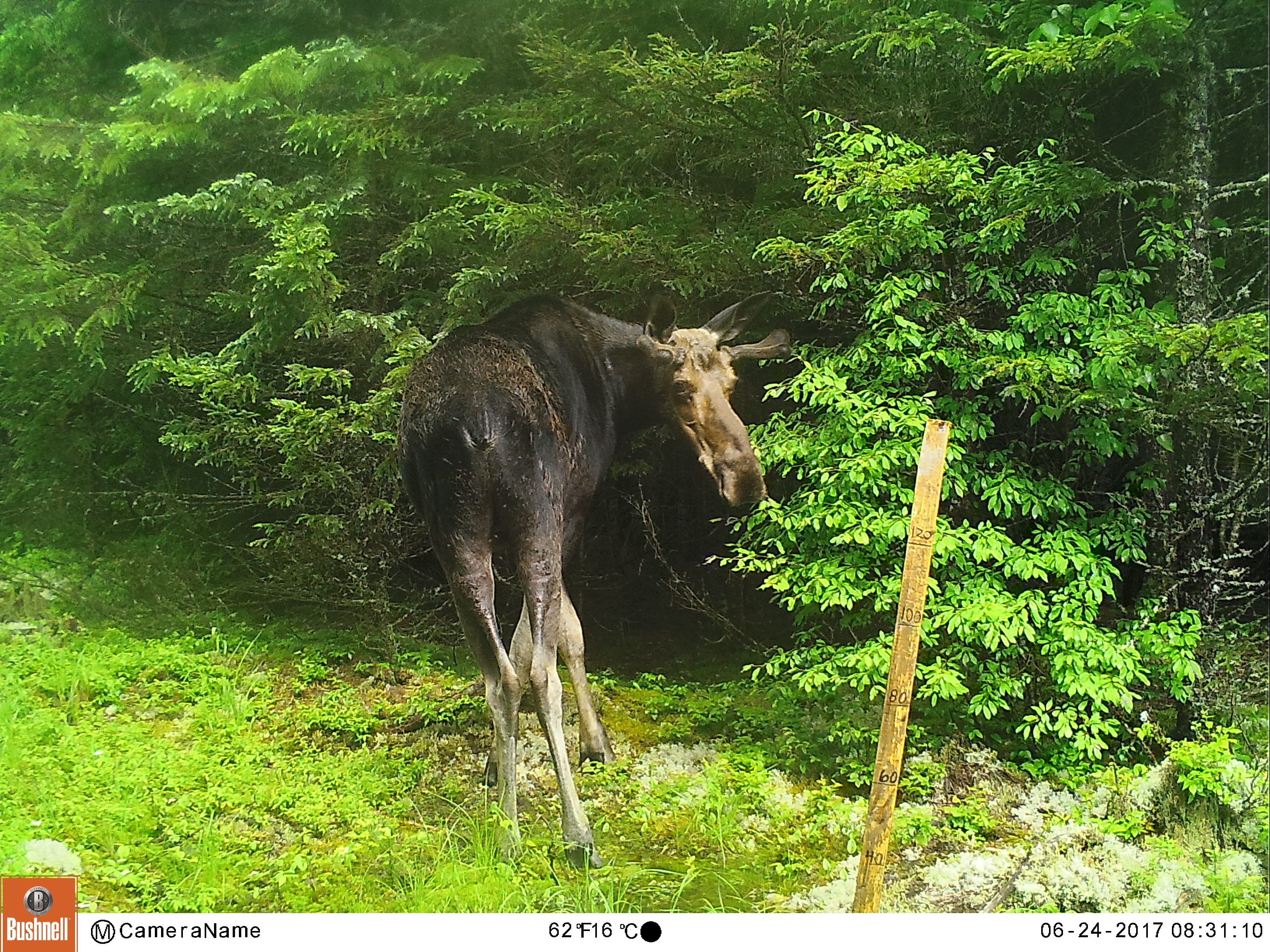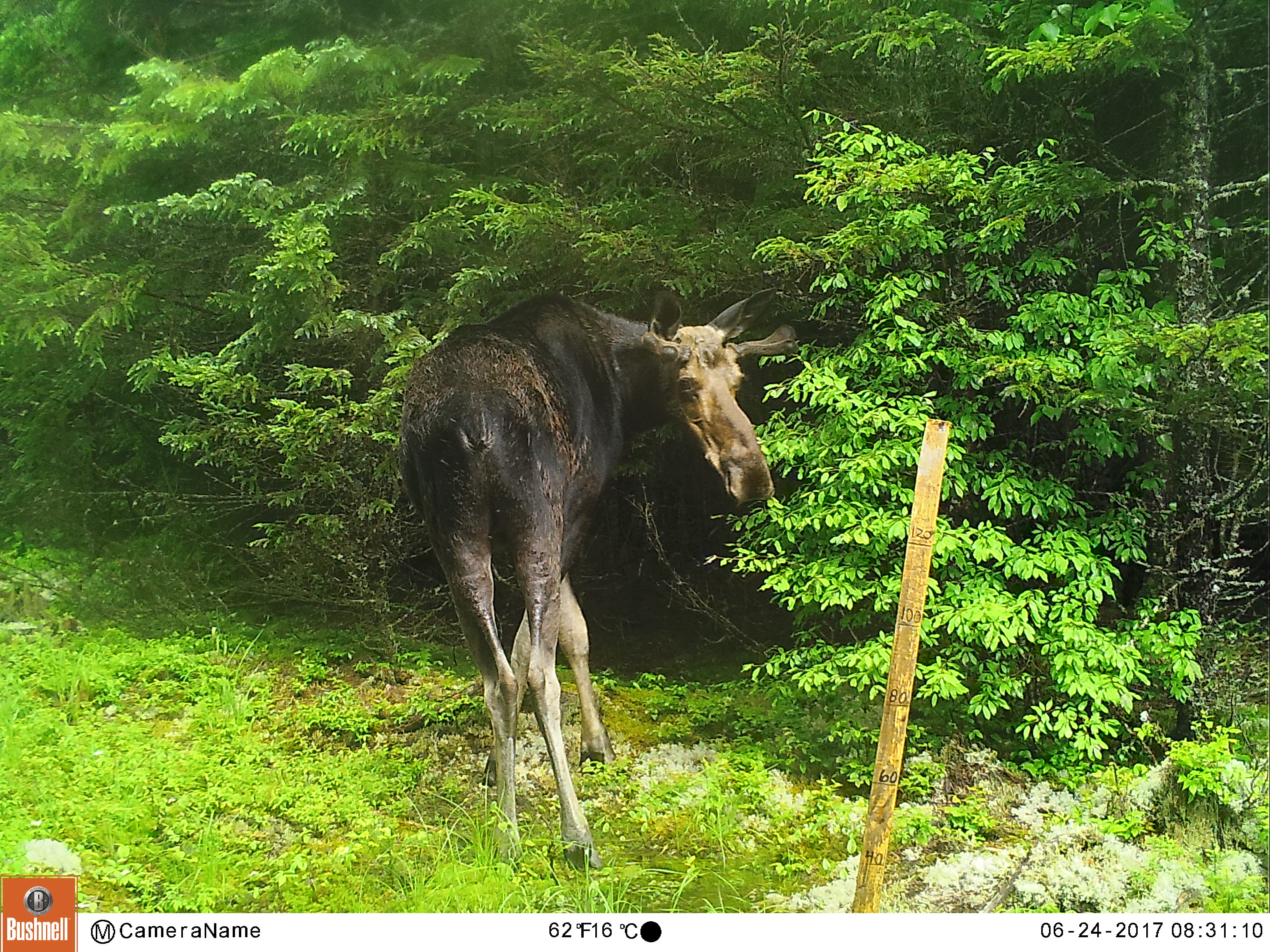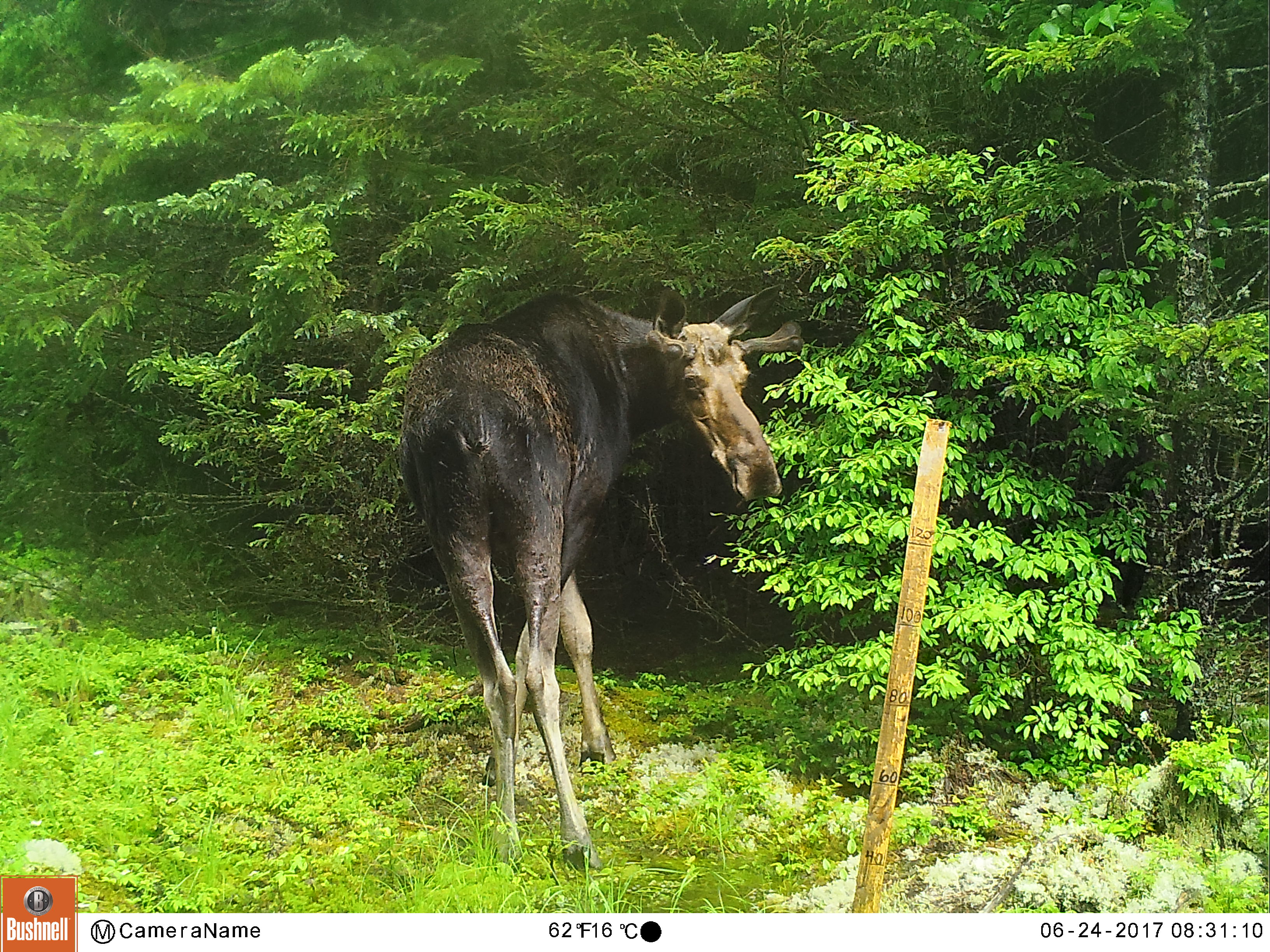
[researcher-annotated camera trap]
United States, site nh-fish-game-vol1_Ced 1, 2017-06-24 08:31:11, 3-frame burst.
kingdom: Animalia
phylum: Chordata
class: Mammalia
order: Artiodactyla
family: Cervidae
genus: Alces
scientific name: Alces alces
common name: moose